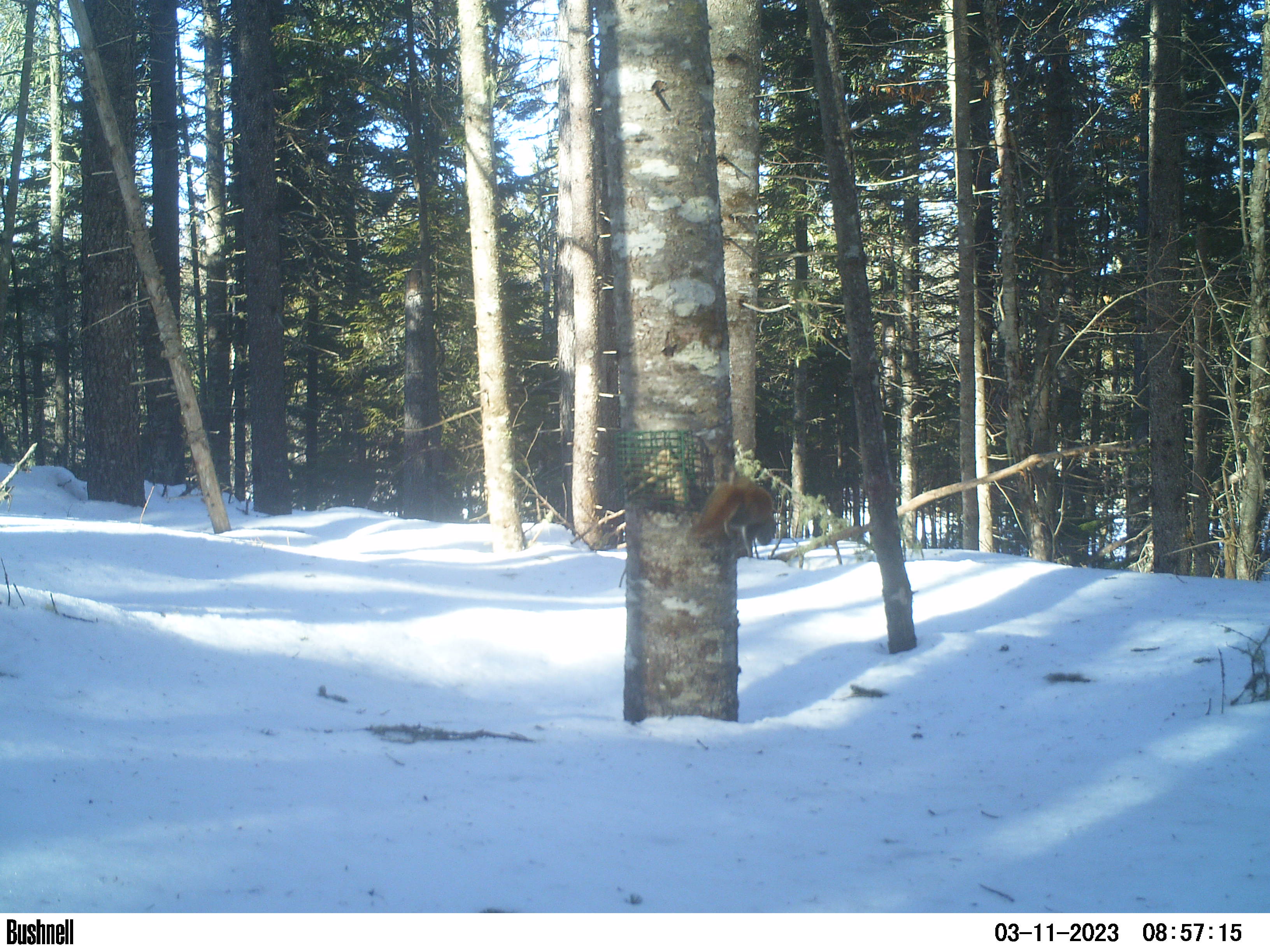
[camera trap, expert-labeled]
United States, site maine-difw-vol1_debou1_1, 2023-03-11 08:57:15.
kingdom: Animalia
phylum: Chordata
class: Mammalia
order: Rodentia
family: Sciuridae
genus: Tamiasciurus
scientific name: Tamiasciurus hudsonicus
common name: red squirrel